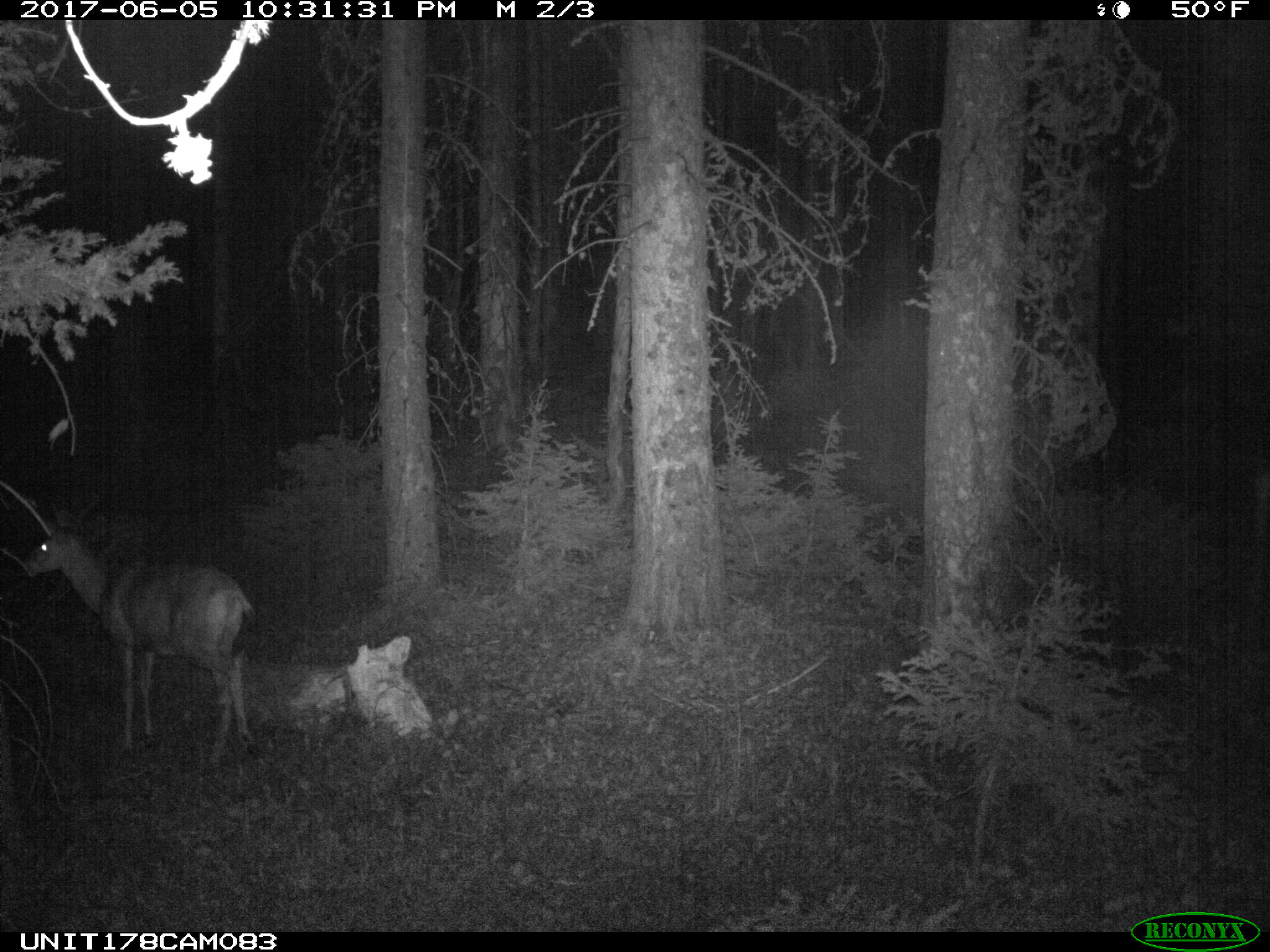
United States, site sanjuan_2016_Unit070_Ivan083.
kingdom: Animalia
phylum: Chordata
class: Mammalia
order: Artiodactyla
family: Cervidae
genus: Odocoileus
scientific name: Odocoileus hemionus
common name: mule deer